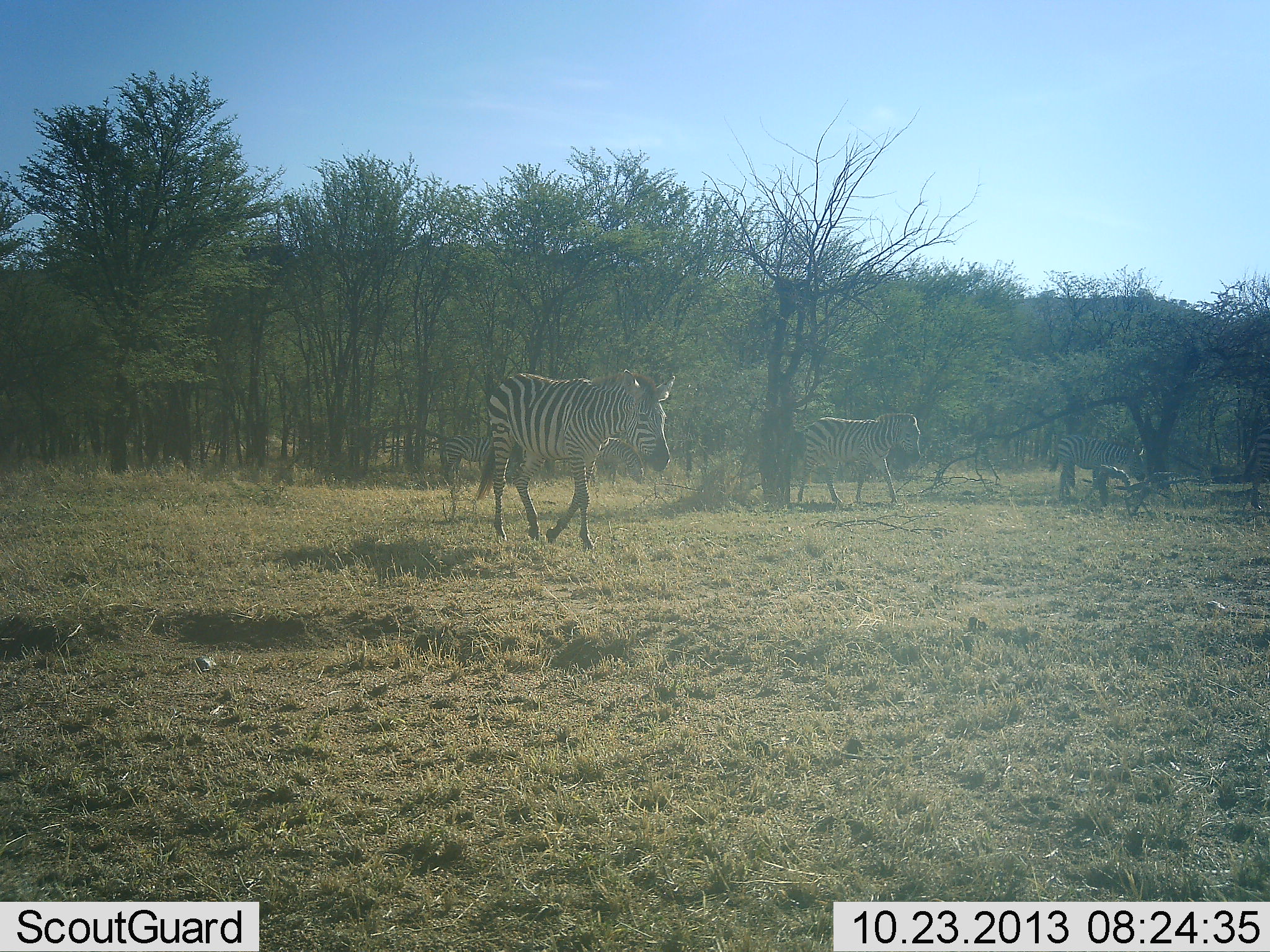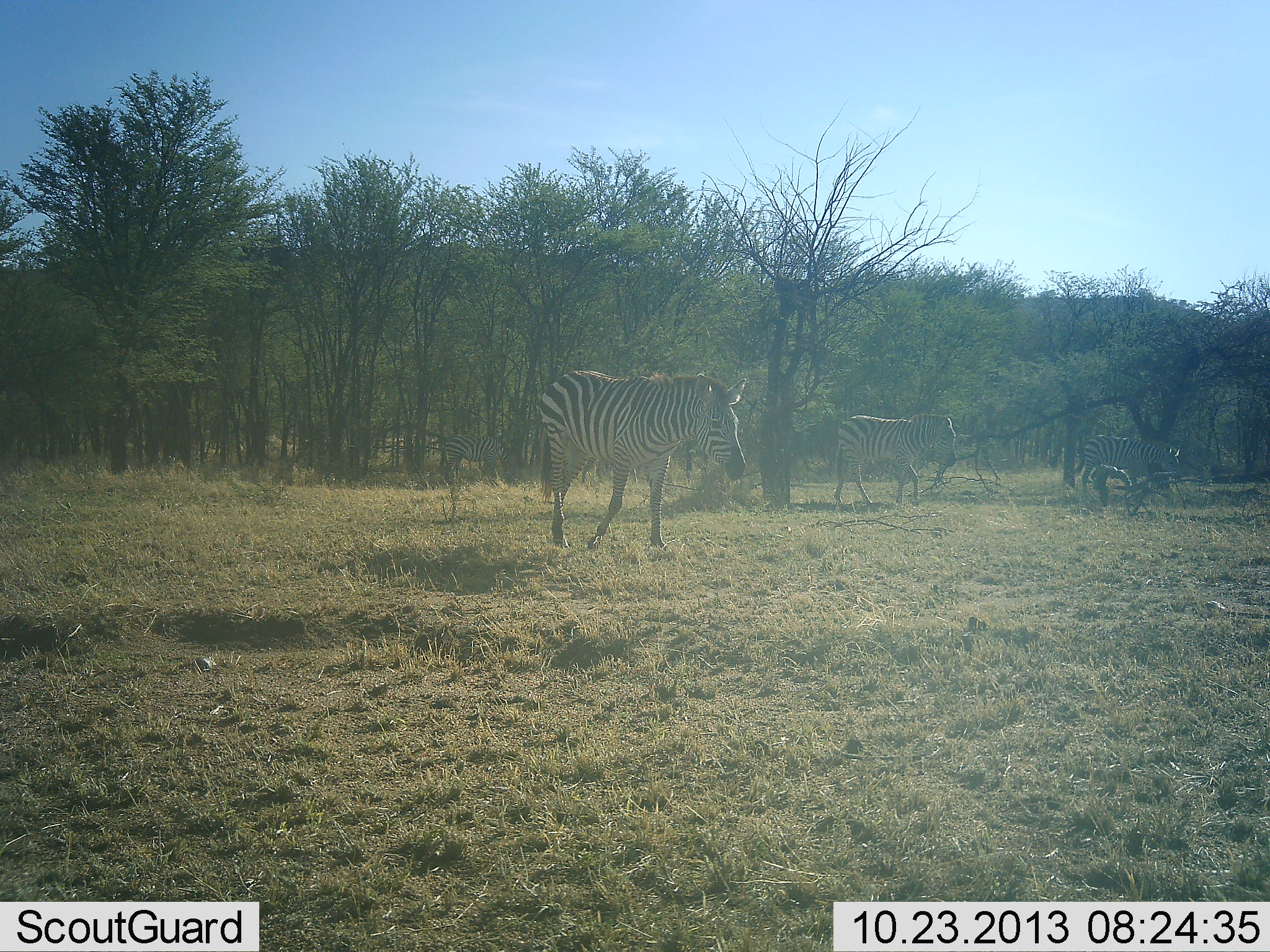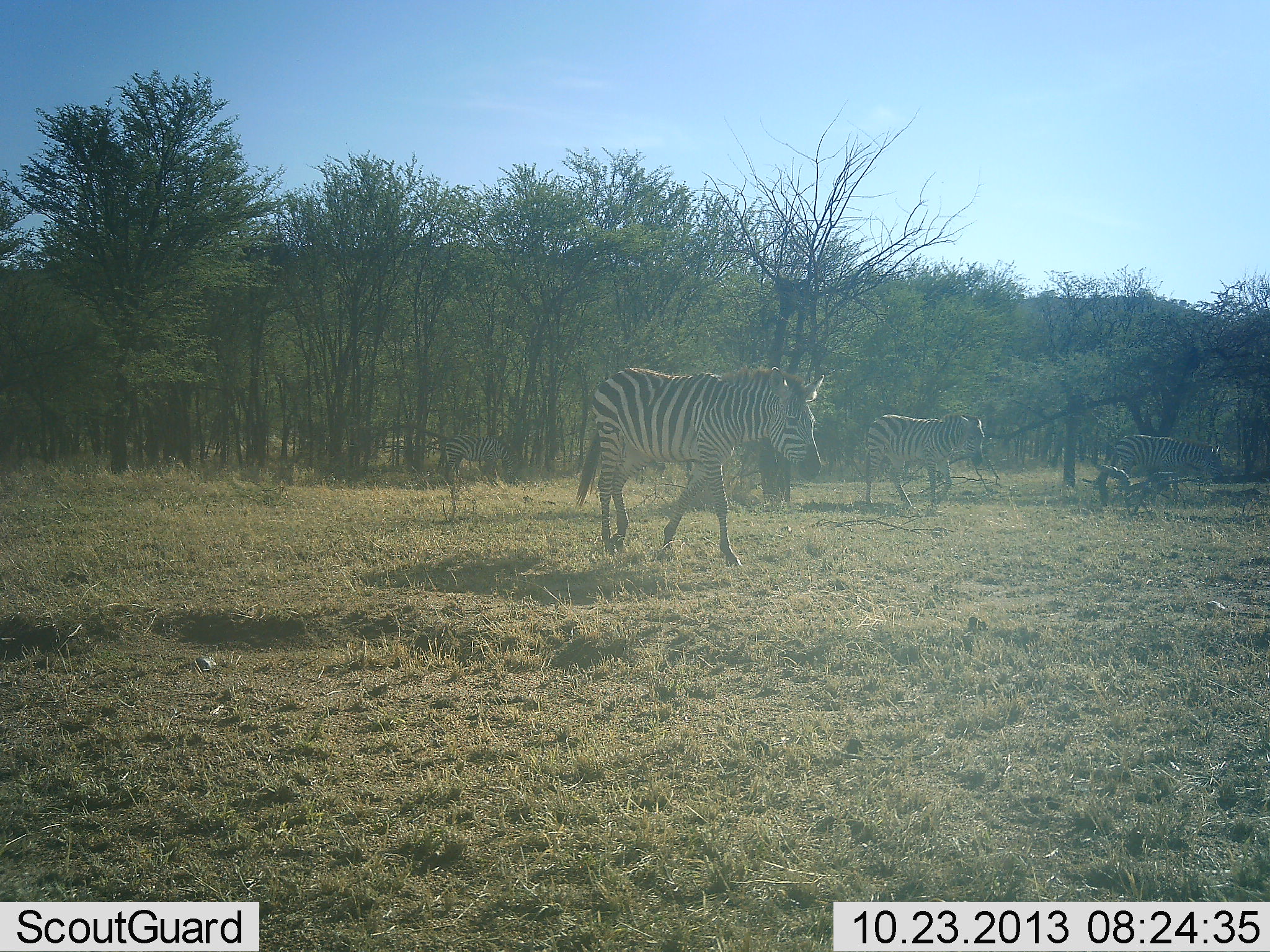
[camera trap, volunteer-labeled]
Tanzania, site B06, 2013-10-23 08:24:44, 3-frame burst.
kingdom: Animalia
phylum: Chordata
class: Mammalia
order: Perissodactyla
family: Equidae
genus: Equus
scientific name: Equus quagga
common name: plains zebra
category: zebra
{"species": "zebra (plains zebra) (Equus quagga)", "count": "3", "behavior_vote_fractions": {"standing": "10%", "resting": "0%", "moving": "100%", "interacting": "0%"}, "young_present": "0%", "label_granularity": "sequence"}